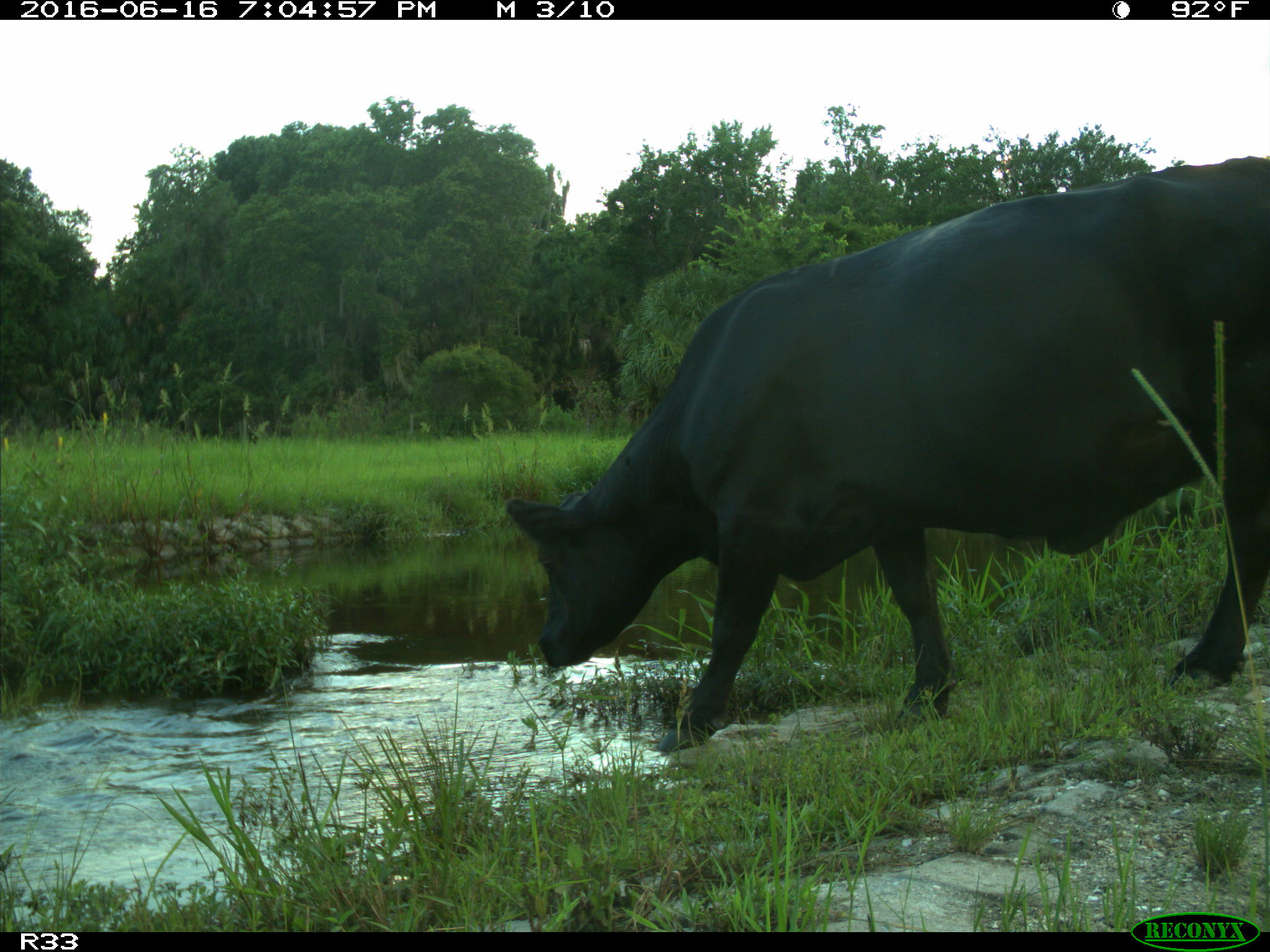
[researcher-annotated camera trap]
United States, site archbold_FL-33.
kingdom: Animalia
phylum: Chordata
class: Mammalia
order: Artiodactyla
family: Bovidae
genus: Bos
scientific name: Bos taurus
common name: domestic cow